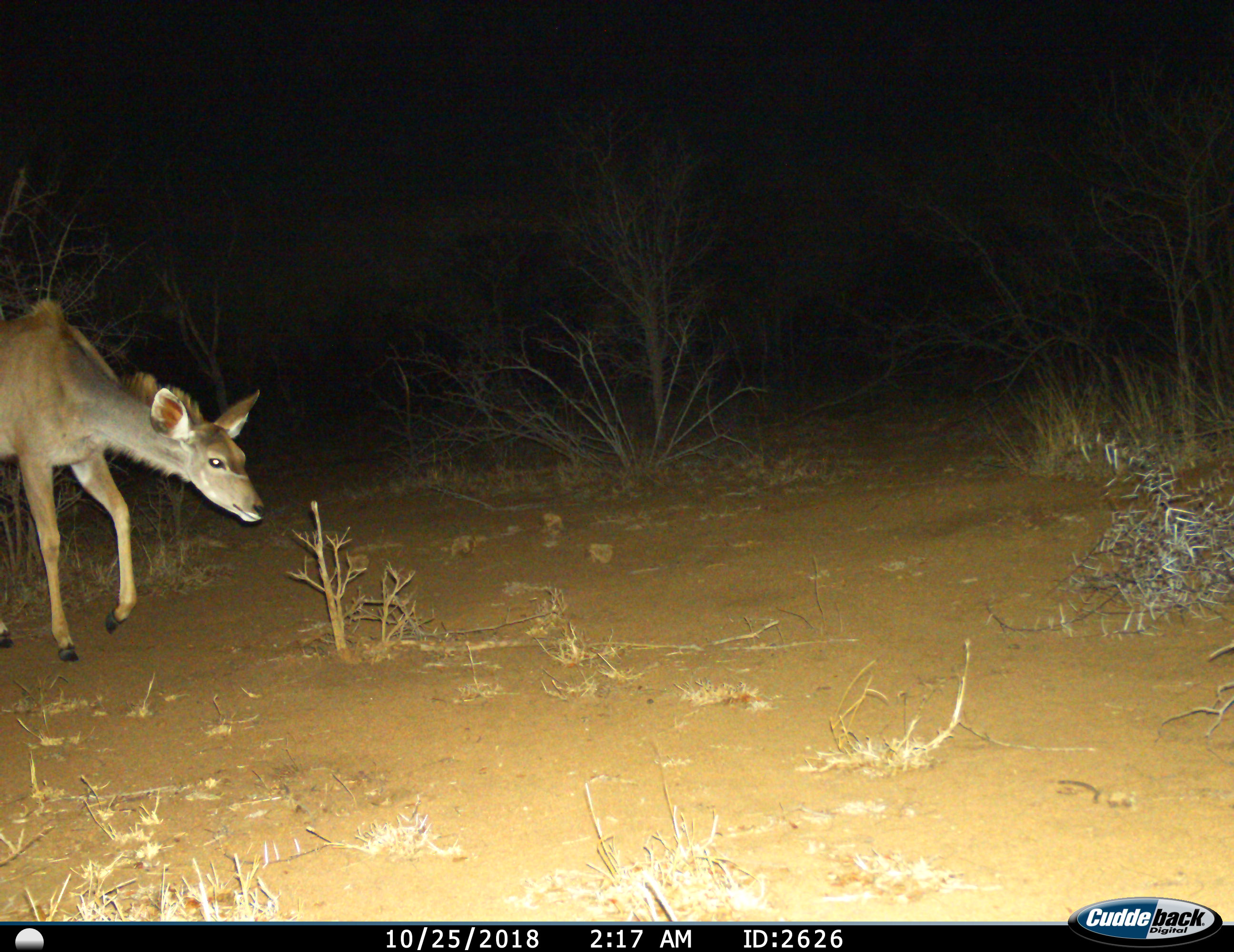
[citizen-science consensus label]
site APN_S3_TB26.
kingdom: Animalia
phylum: Chordata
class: Mammalia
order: Artiodactyla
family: Bovidae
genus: Tragelaphus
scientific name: Tragelaphus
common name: kudu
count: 1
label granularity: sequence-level